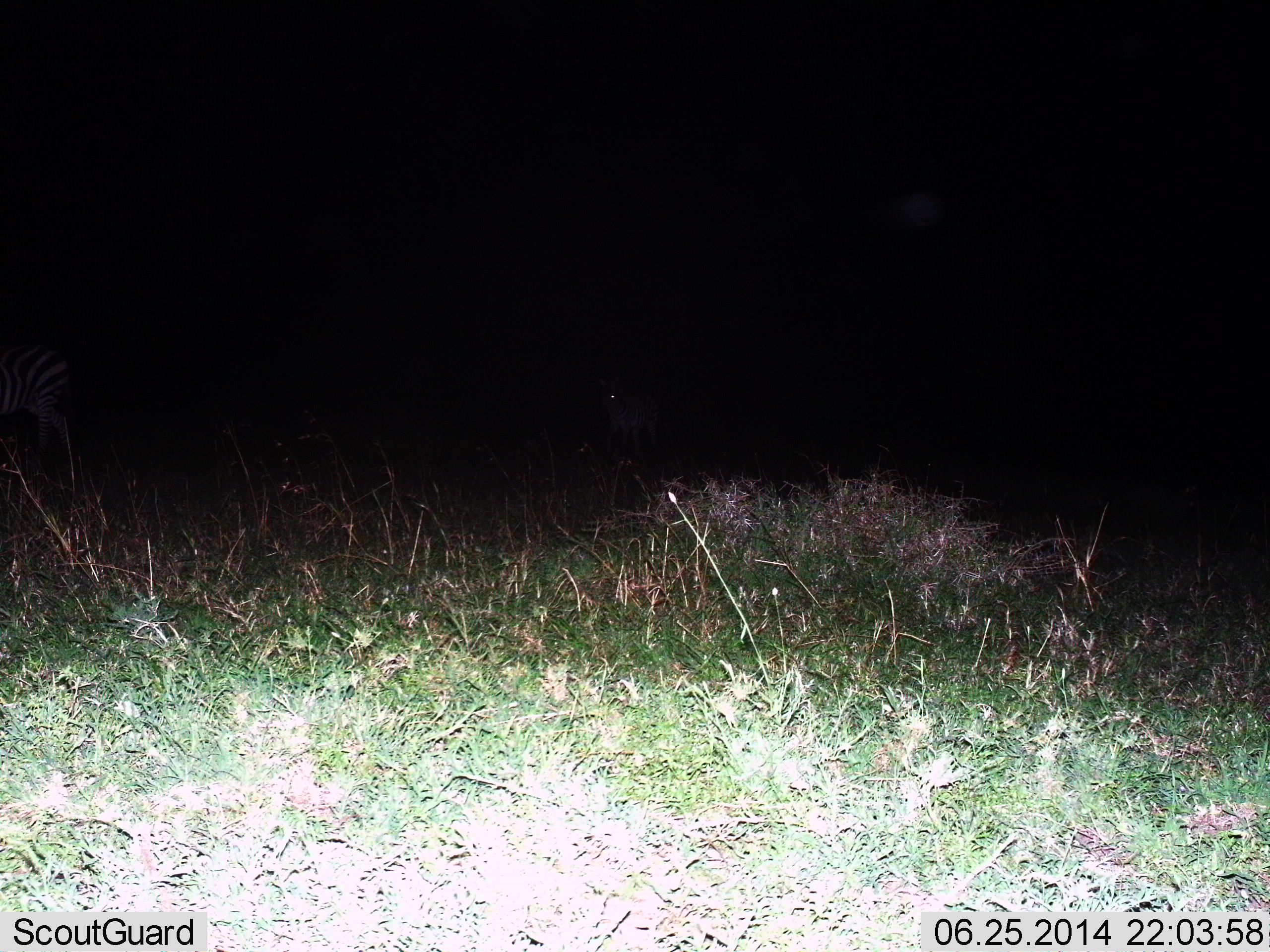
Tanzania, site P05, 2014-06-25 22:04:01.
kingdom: Animalia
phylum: Chordata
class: Mammalia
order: Perissodactyla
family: Equidae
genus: Equus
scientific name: Equus quagga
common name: plains zebra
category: zebra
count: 2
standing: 90%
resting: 0%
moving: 20%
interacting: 0%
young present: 0%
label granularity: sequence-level